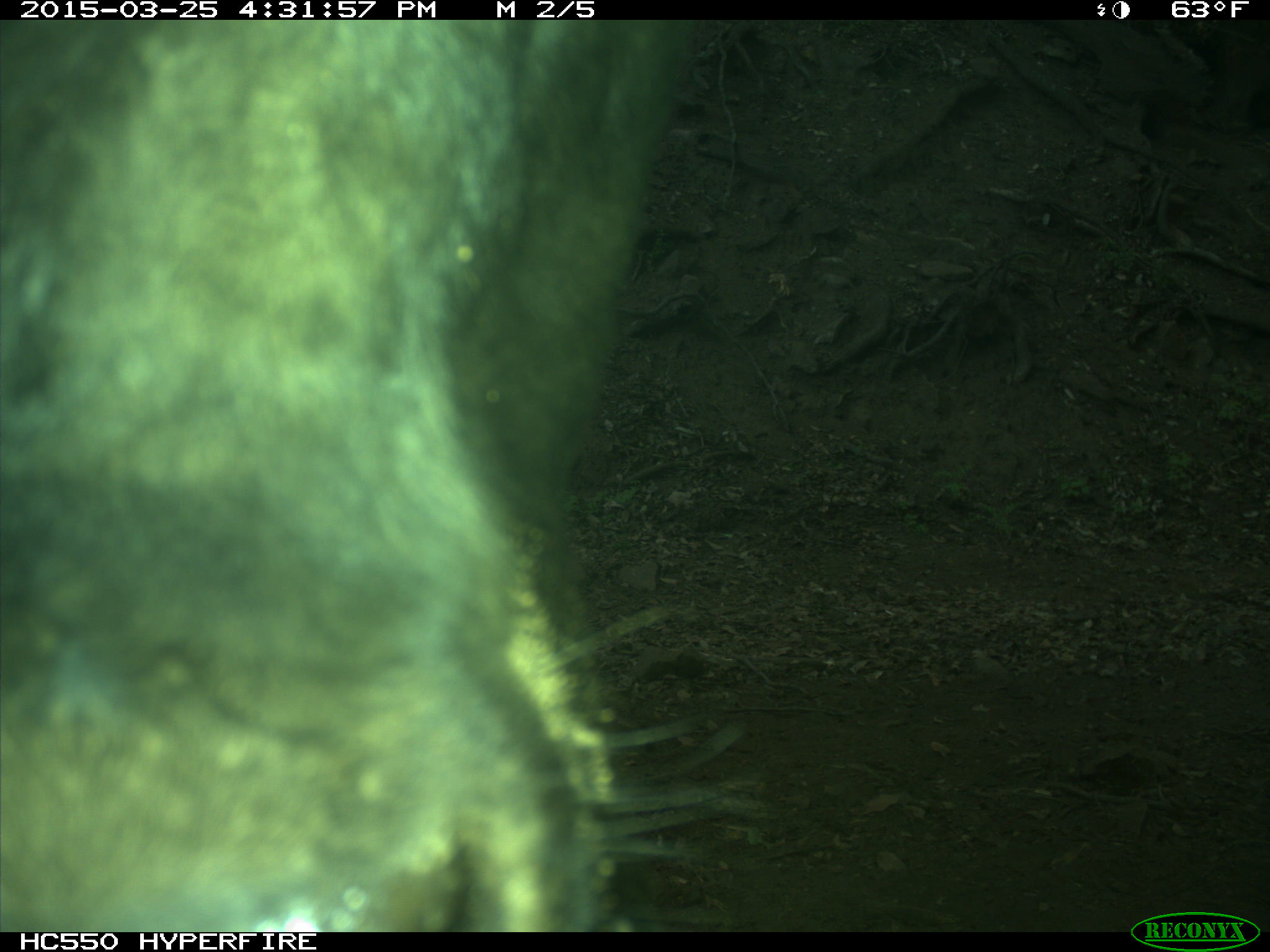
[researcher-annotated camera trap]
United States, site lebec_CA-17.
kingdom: Animalia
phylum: Chordata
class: Mammalia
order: Artiodactyla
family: Bovidae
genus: Bos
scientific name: Bos taurus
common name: domestic cow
Bos taurus (domestic cow).